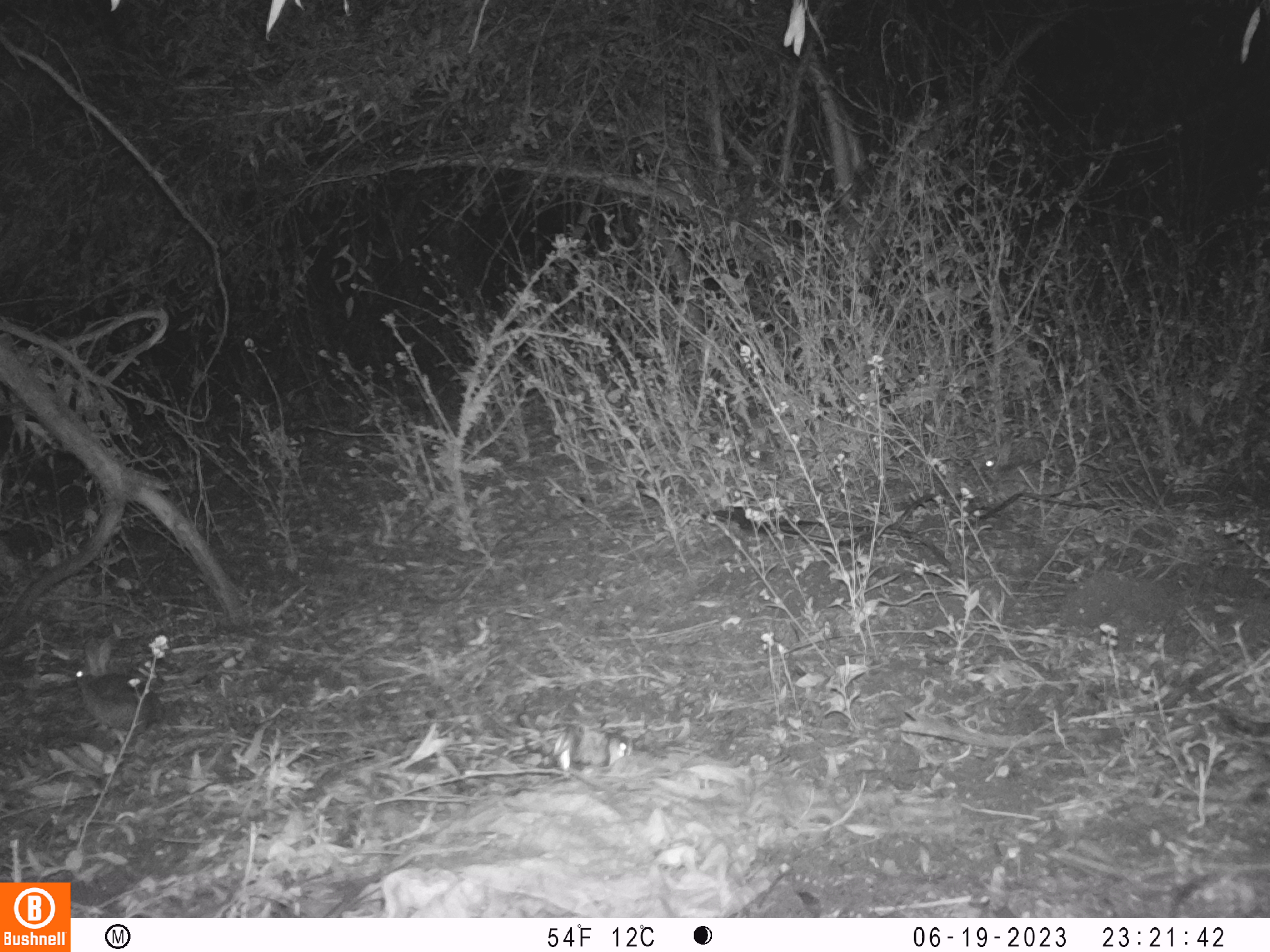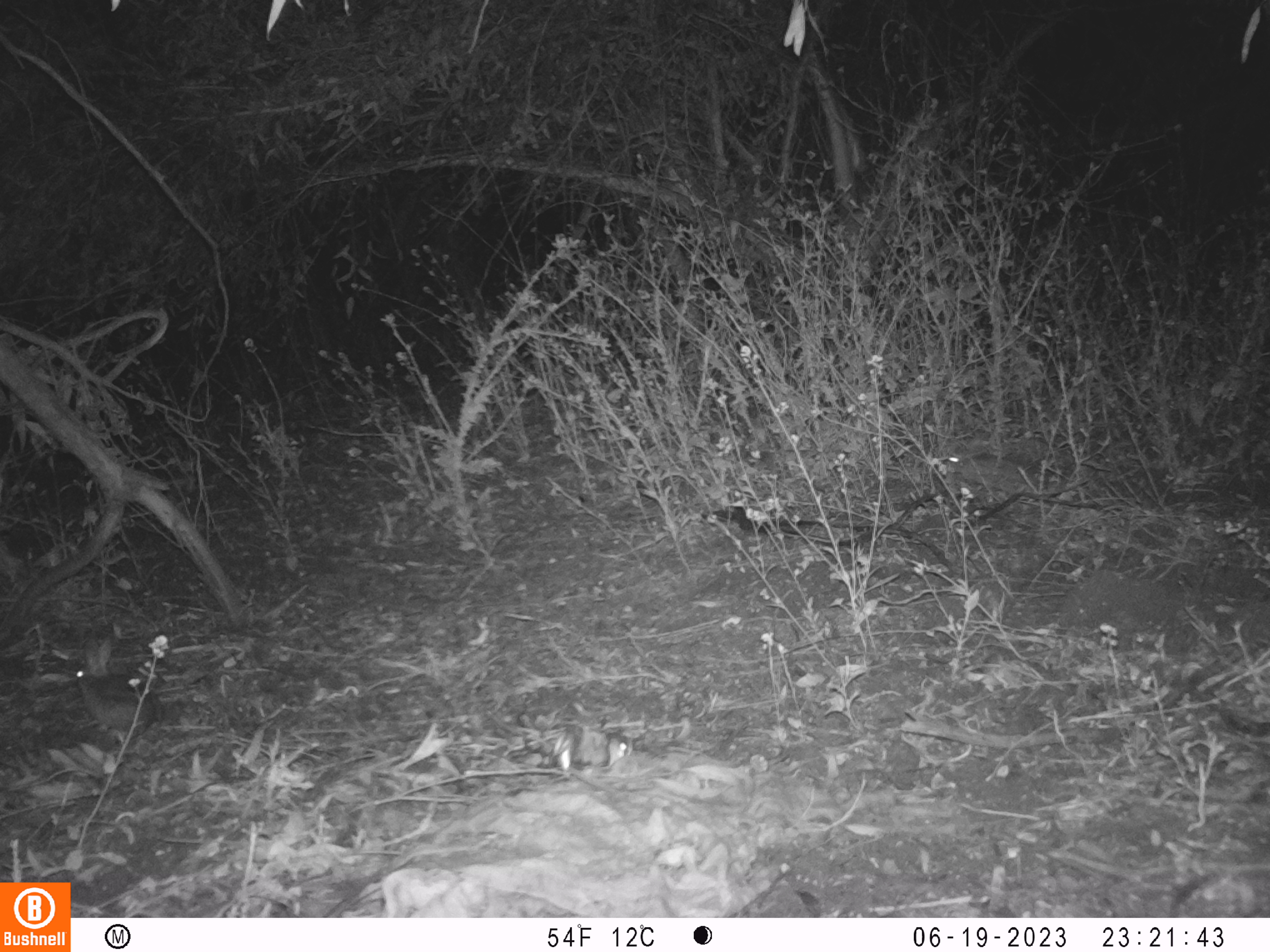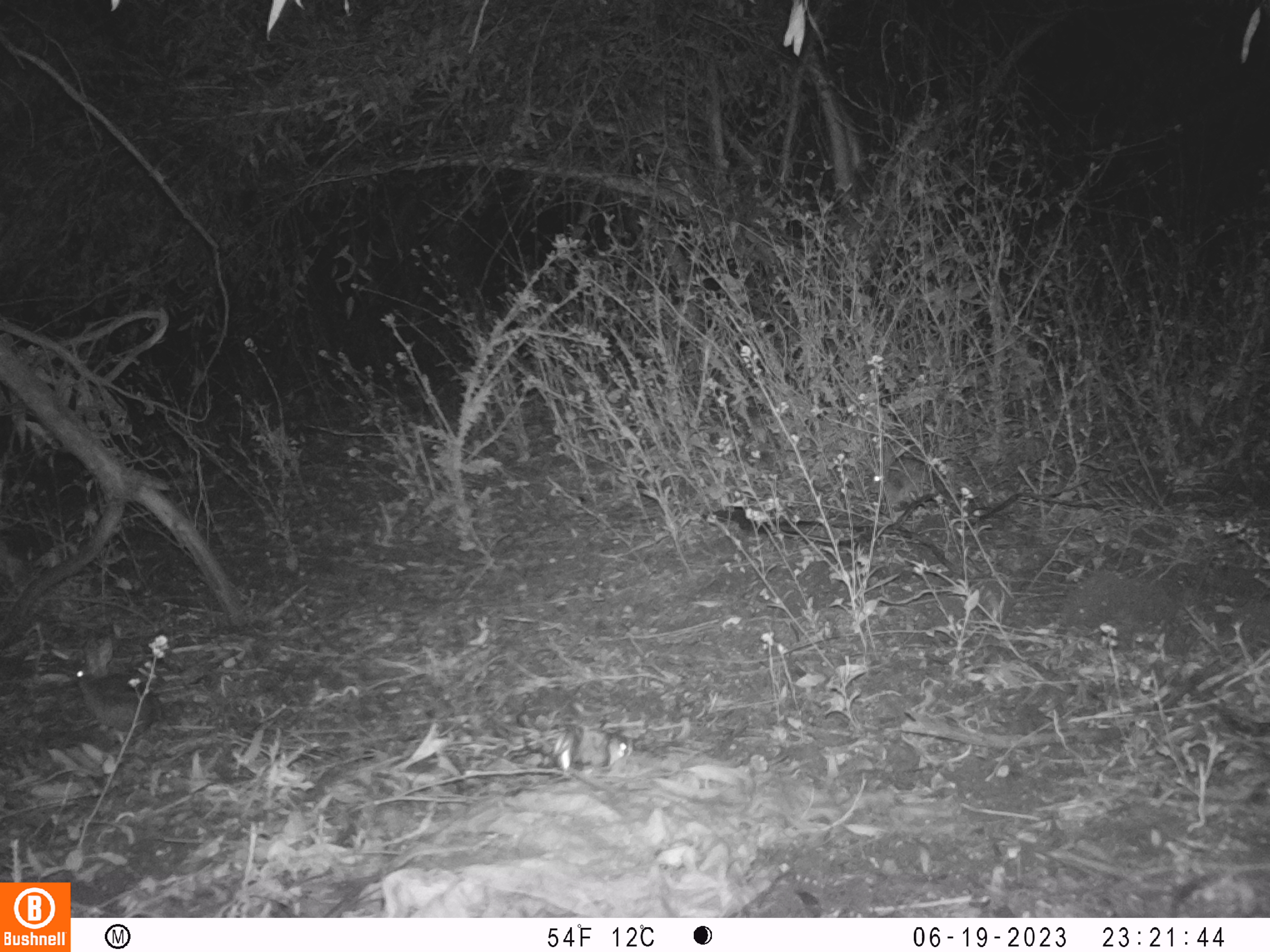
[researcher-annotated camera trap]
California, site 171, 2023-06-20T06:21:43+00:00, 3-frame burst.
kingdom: Animalia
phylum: Chordata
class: Mammalia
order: Lagomorpha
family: Leporidae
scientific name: Leporidae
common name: rabbit